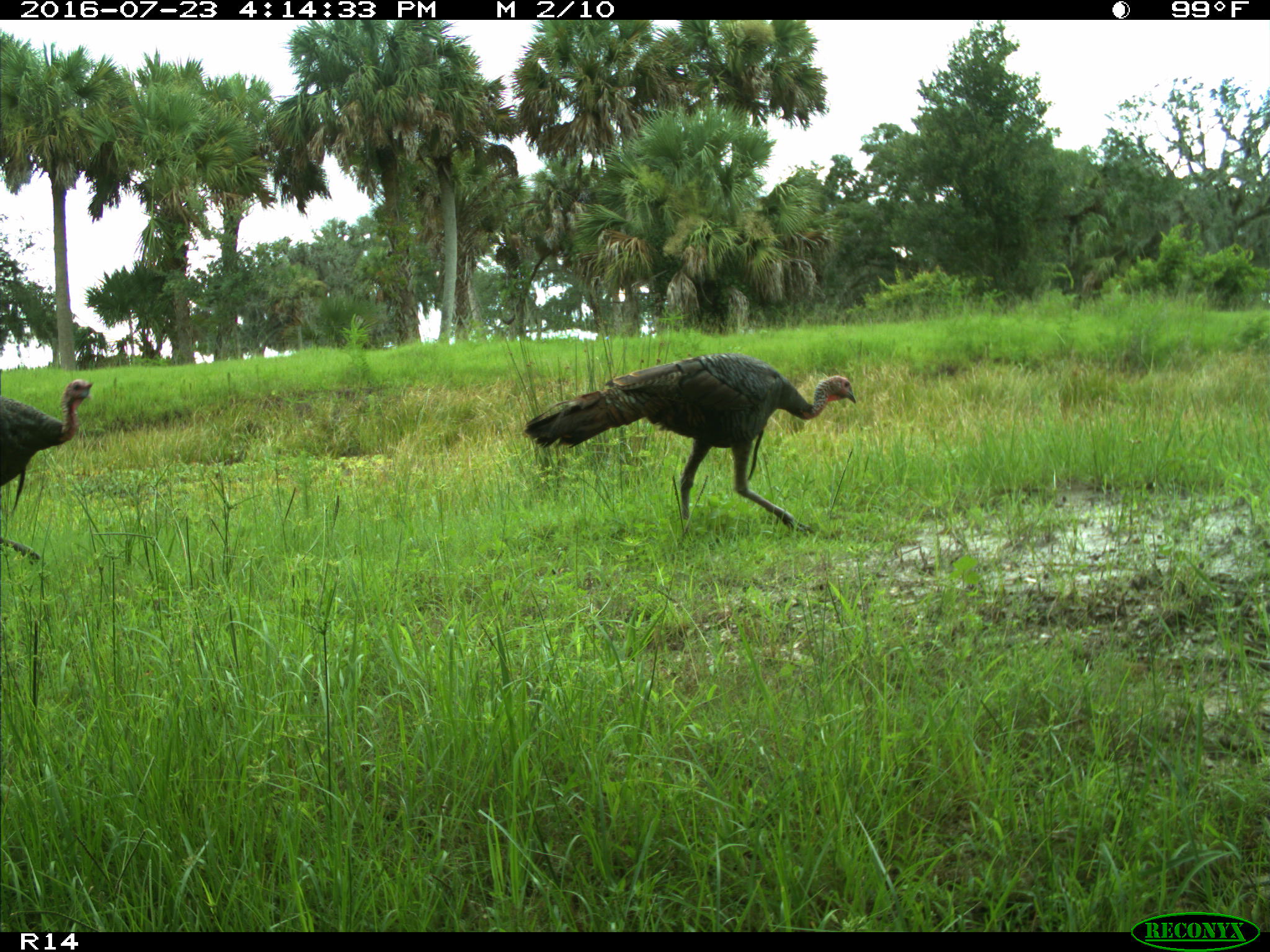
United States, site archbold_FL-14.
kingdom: Animalia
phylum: Chordata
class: Aves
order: Galliformes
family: Phasianidae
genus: Meleagris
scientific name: Meleagris gallopavo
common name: wild turkey